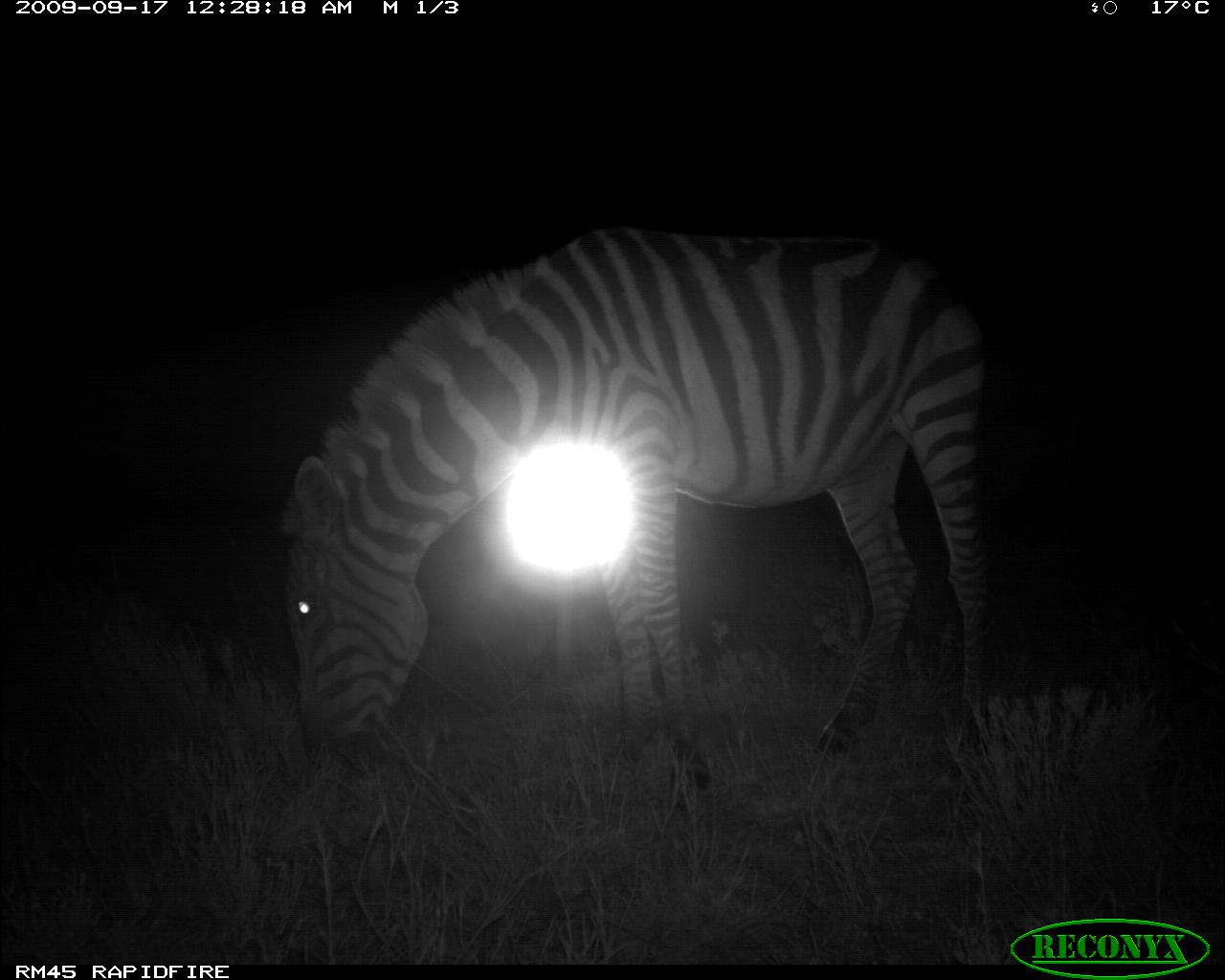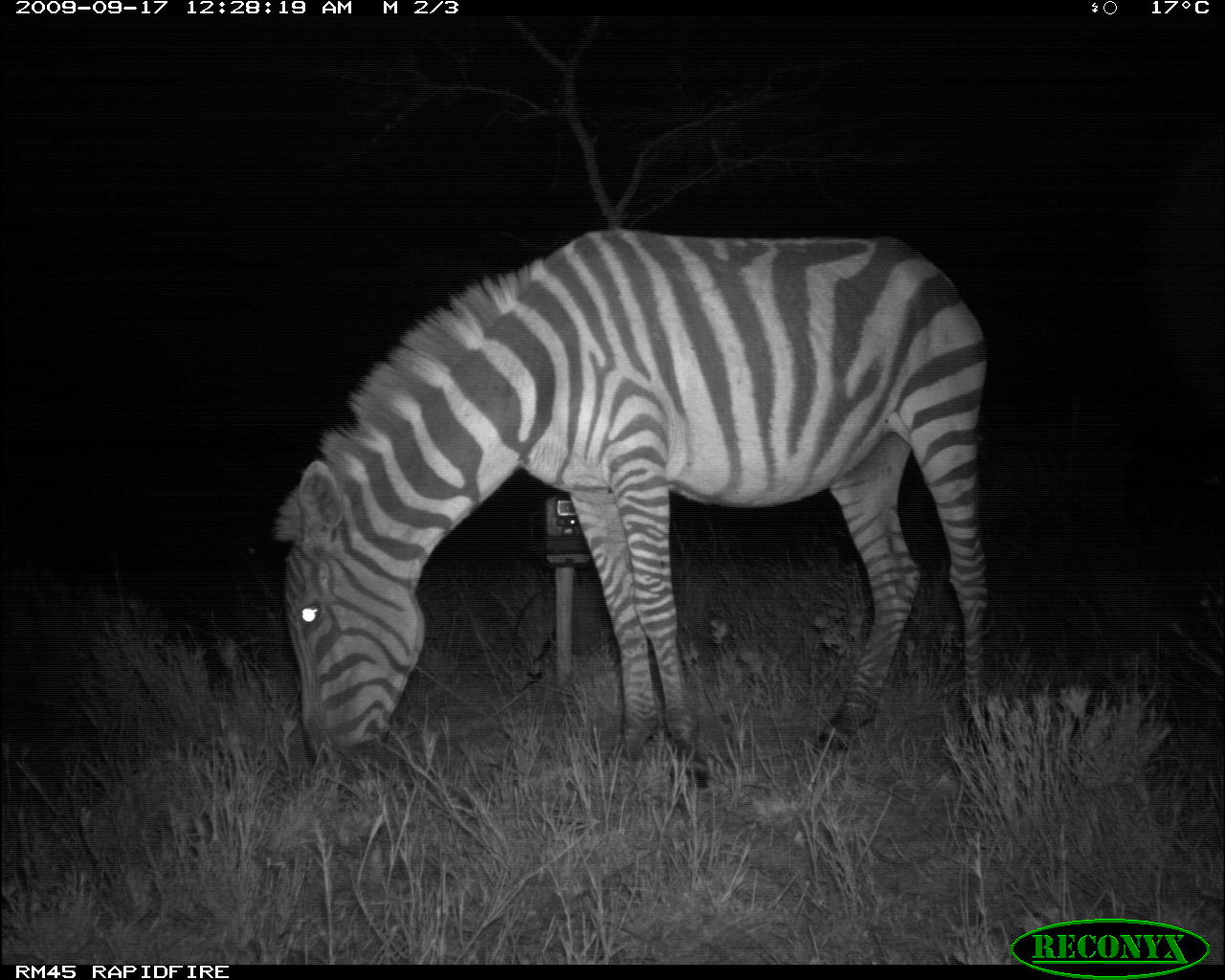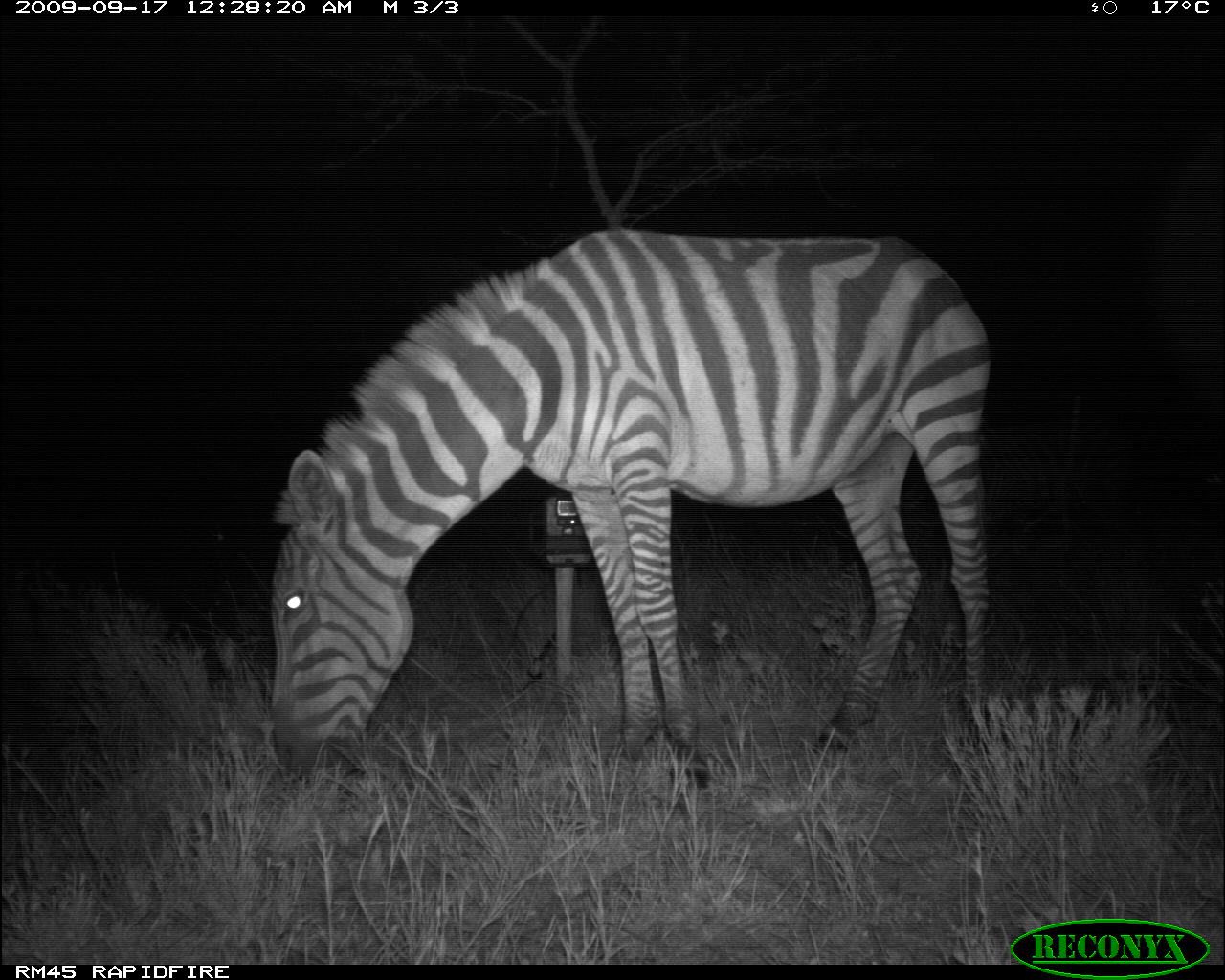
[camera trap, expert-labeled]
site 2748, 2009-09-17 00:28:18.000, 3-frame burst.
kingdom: Animalia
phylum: Chordata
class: Mammalia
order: Perissodactyla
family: Equidae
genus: Equus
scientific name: Equus quagga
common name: plains zebra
Equus quagga (plains zebra), count 1.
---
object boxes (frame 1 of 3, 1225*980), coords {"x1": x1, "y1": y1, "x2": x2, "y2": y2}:
equus quagga: {"x1": 272, "y1": 219, "x2": 996, "y2": 794}